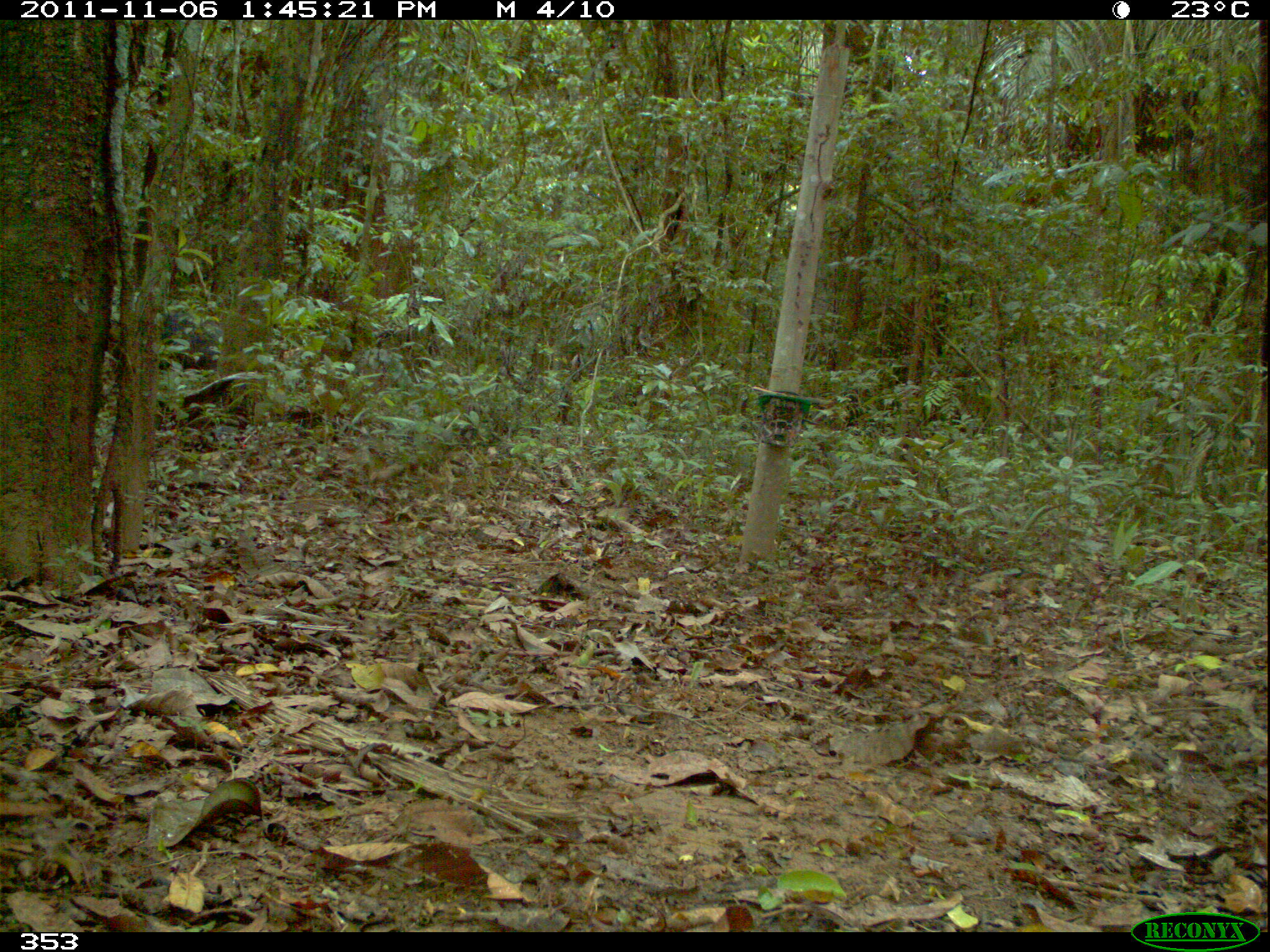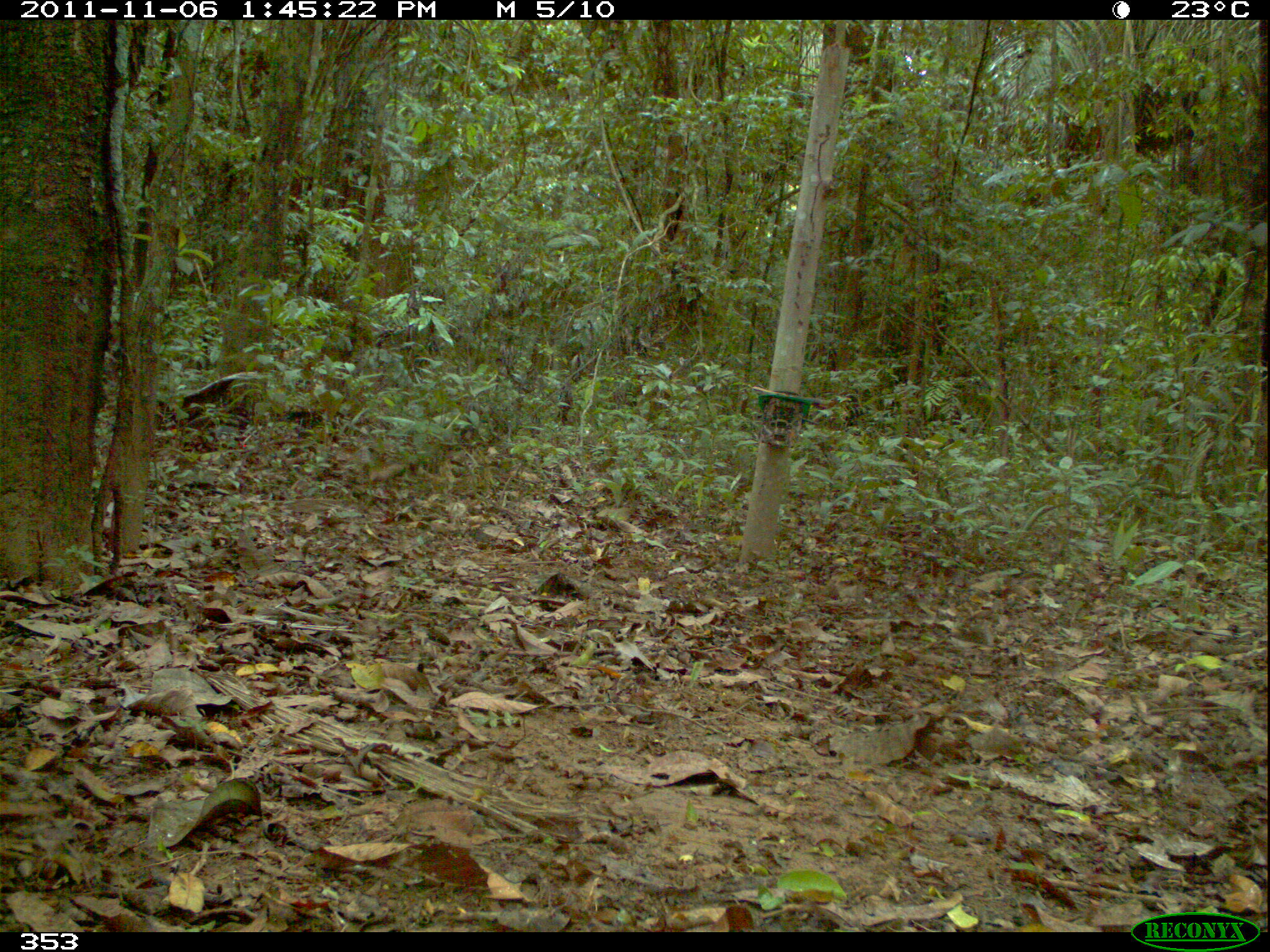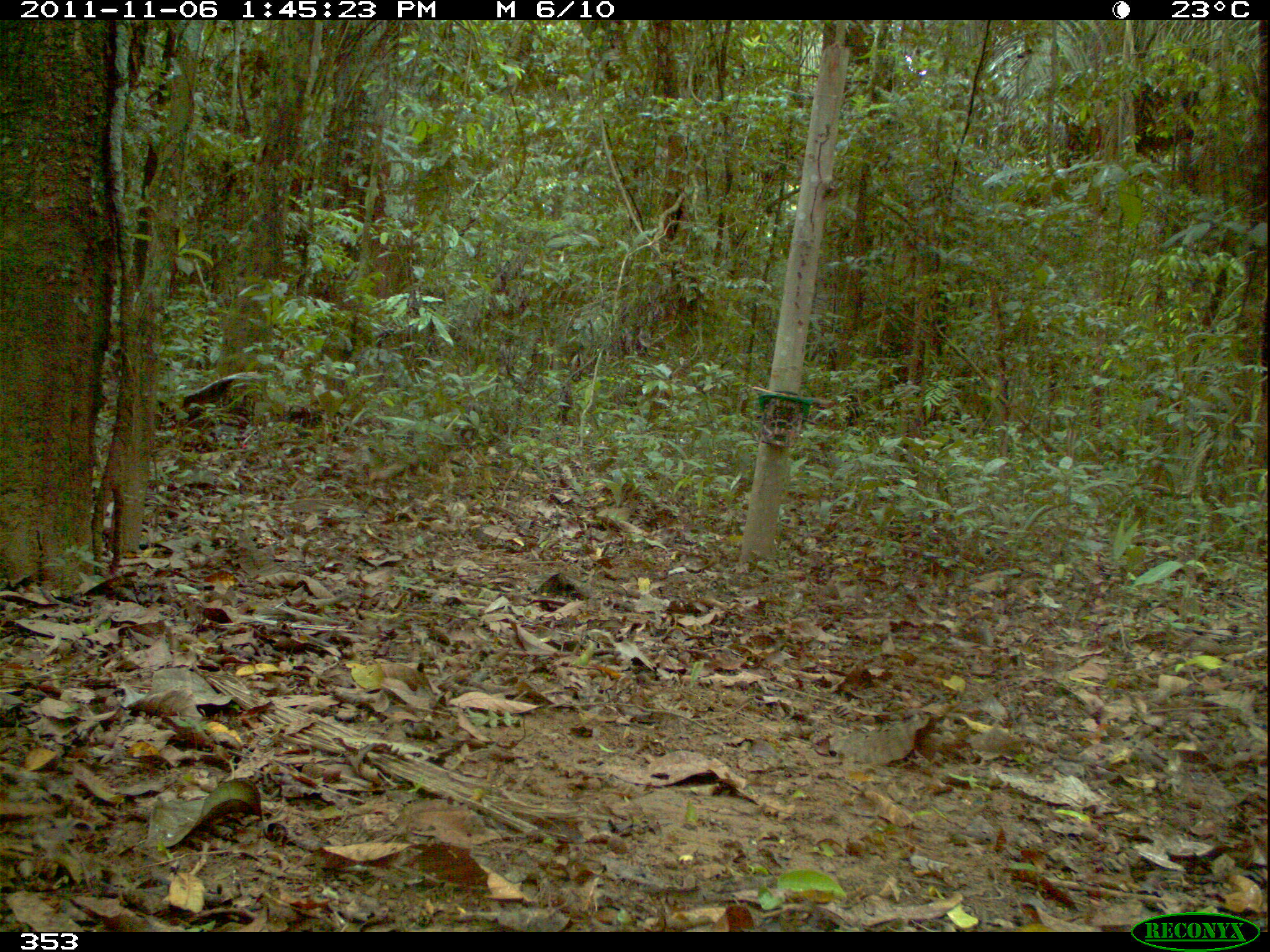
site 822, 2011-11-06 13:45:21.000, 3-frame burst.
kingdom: Animalia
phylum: Chordata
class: Mammalia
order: Artiodactyla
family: Tayassuidae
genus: Tayassu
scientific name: Tayassu pecari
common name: white-lipped peccary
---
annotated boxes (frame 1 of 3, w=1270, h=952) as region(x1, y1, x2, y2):
tayassu pecari: region(162, 305, 224, 409)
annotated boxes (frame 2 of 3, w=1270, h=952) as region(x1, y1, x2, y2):
unknown: region(179, 370, 257, 411)